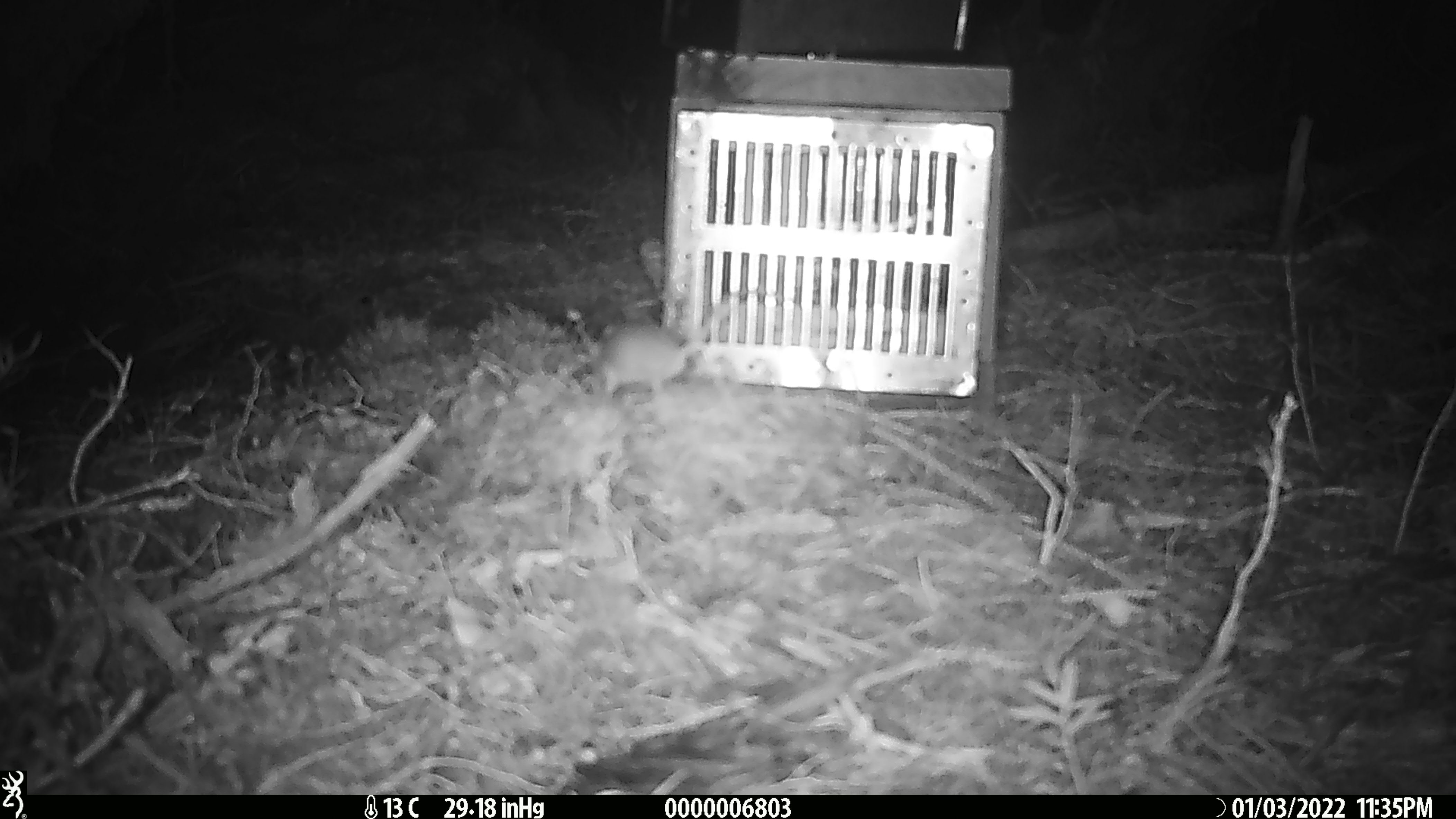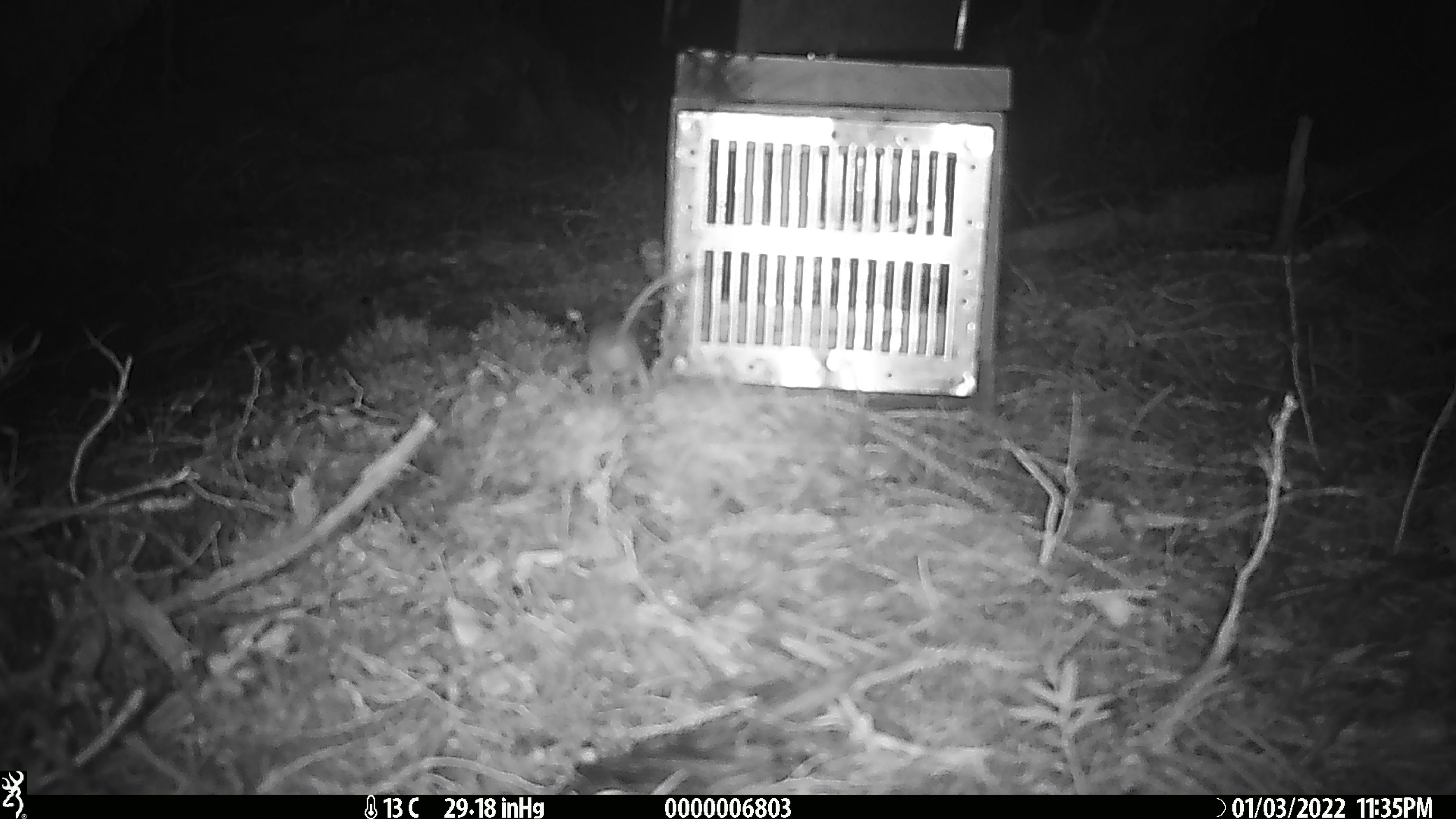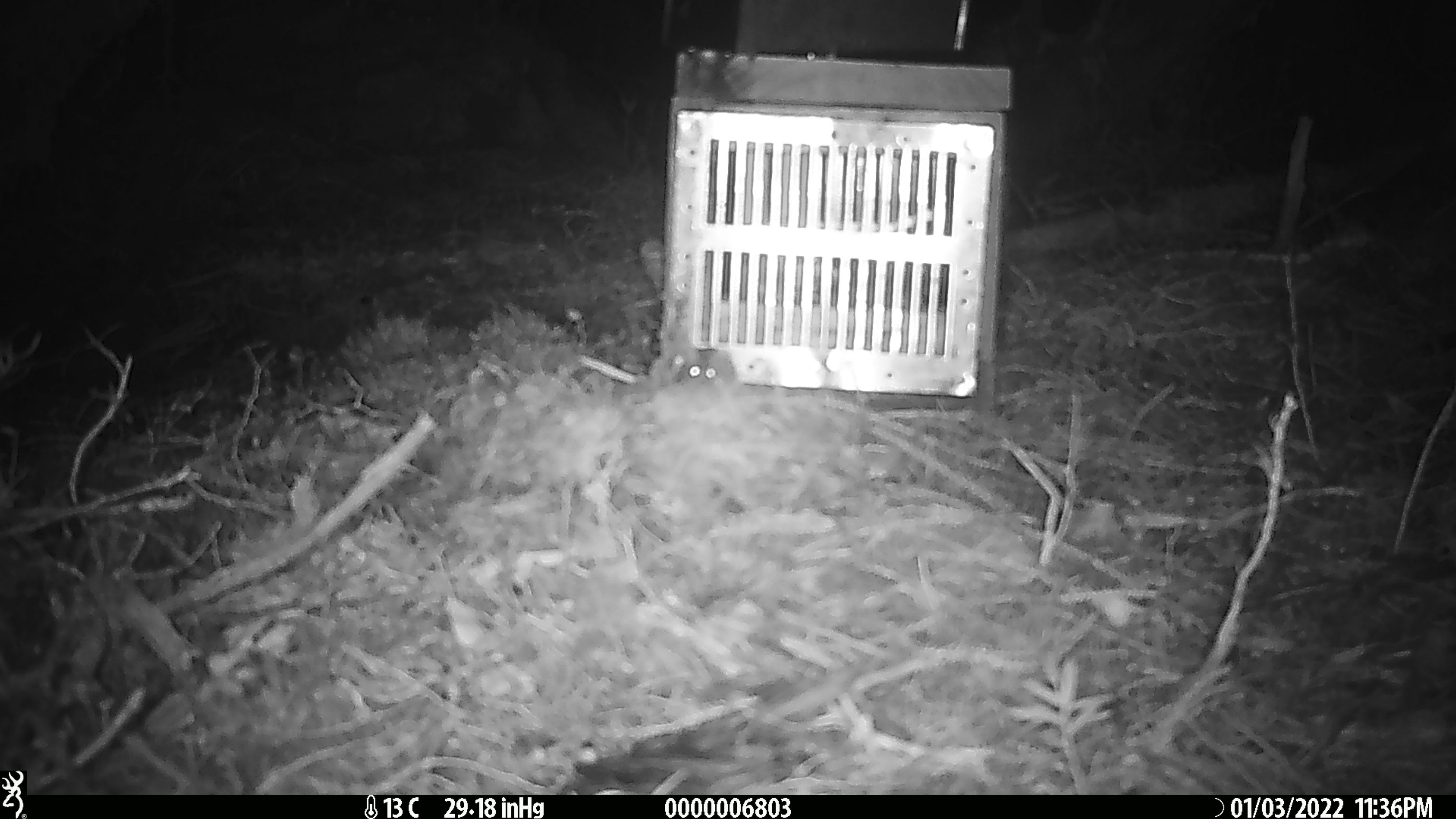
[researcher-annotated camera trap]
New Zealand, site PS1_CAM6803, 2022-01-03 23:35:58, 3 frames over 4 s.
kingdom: Animalia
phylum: Chordata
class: Mammalia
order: Rodentia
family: Muridae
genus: Mus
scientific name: Mus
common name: mouse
Mouse (Mus).